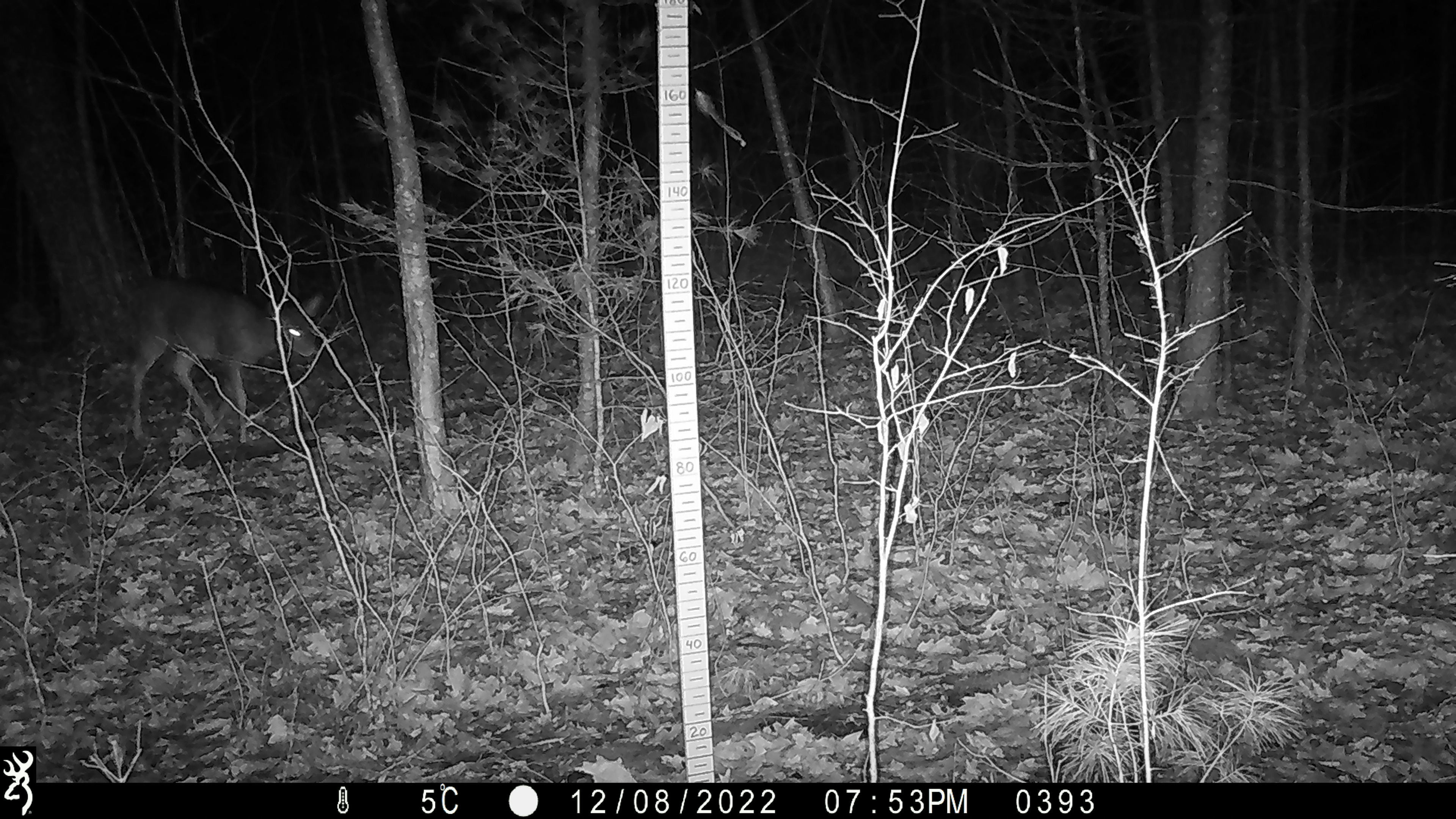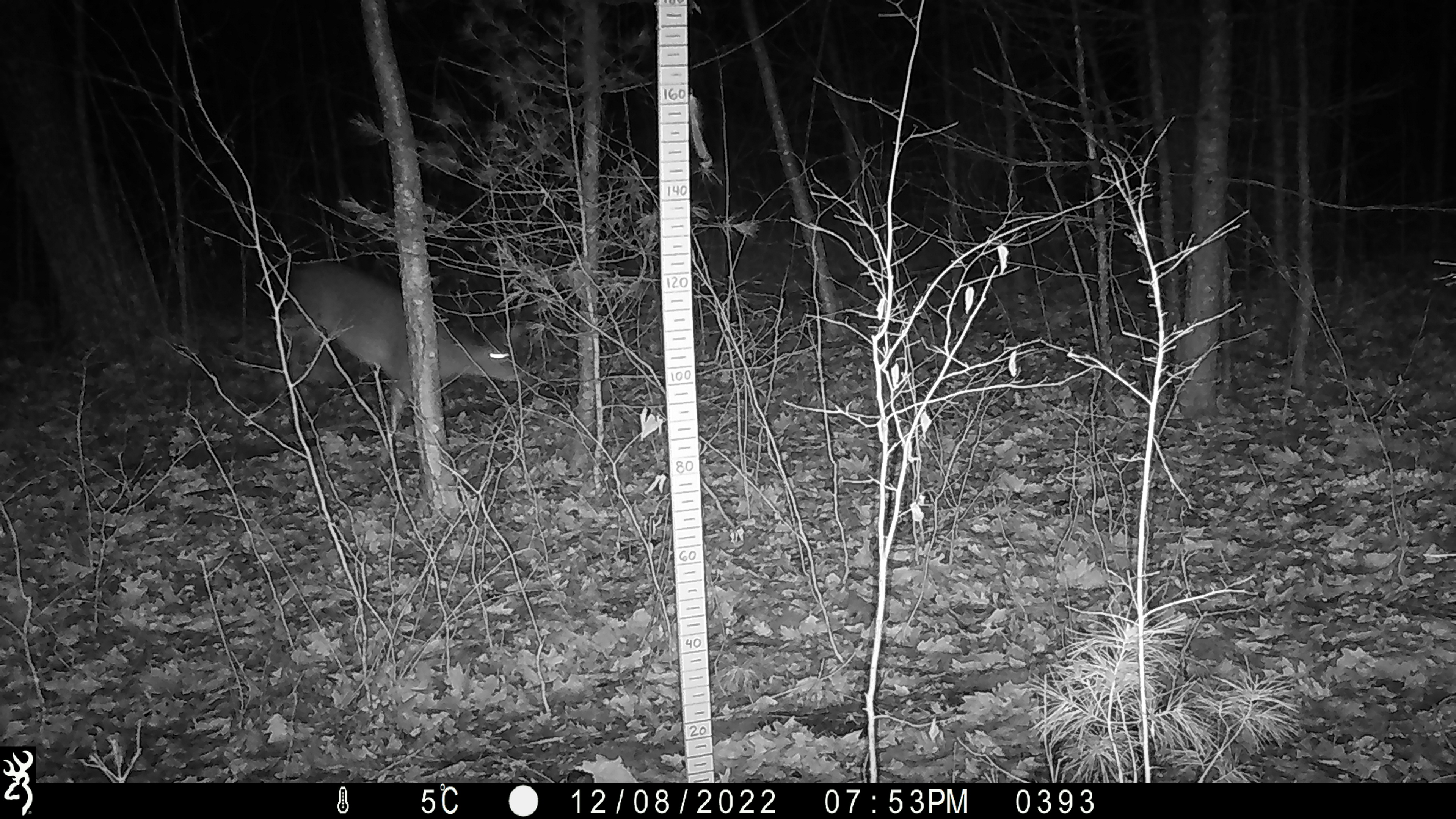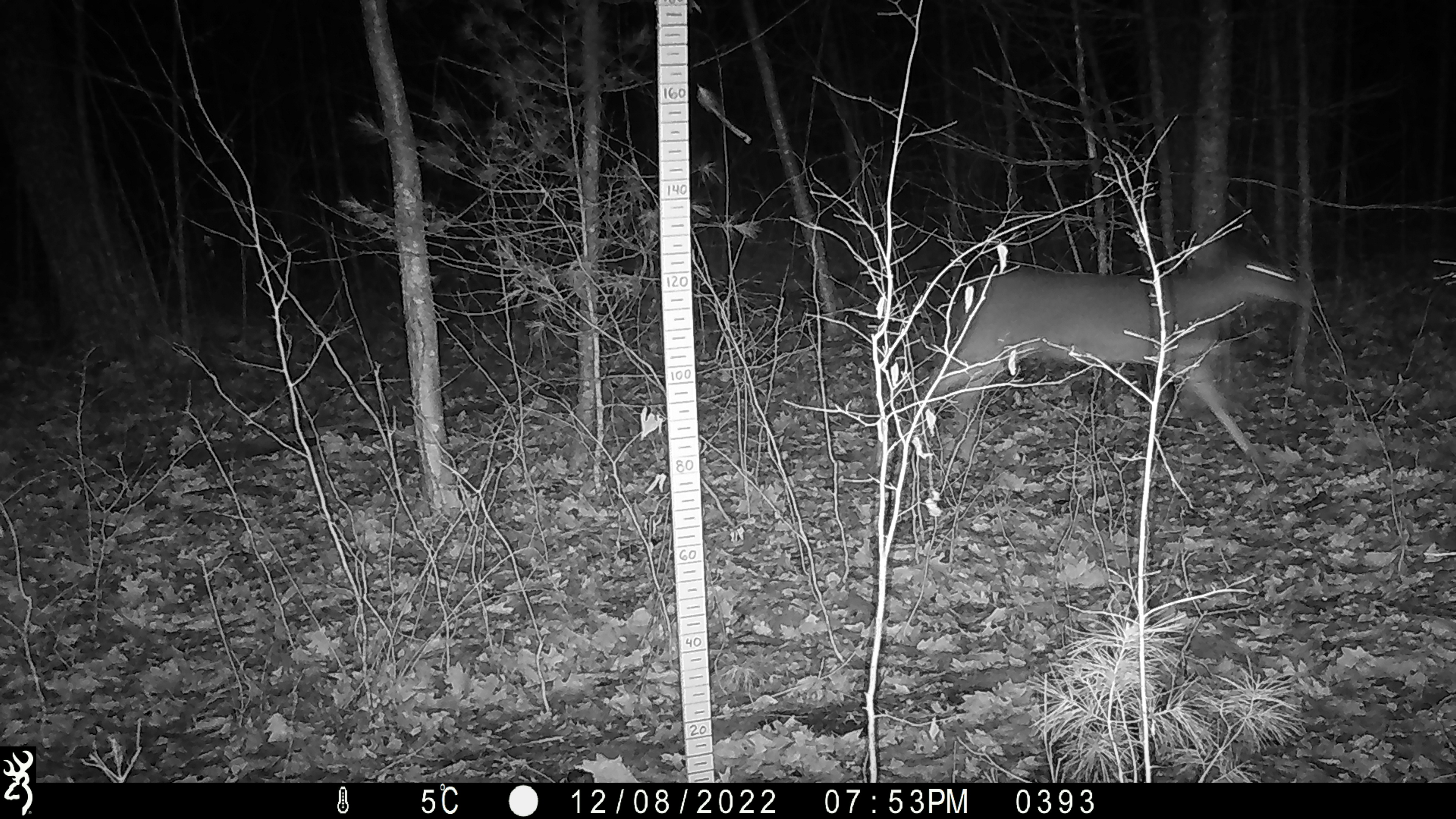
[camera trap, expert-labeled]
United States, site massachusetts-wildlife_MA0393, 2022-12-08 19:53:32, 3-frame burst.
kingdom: Animalia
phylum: Chordata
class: Mammalia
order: Artiodactyla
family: Cervidae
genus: Odocoileus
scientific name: Odocoileus virginianus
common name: white-tailed deer